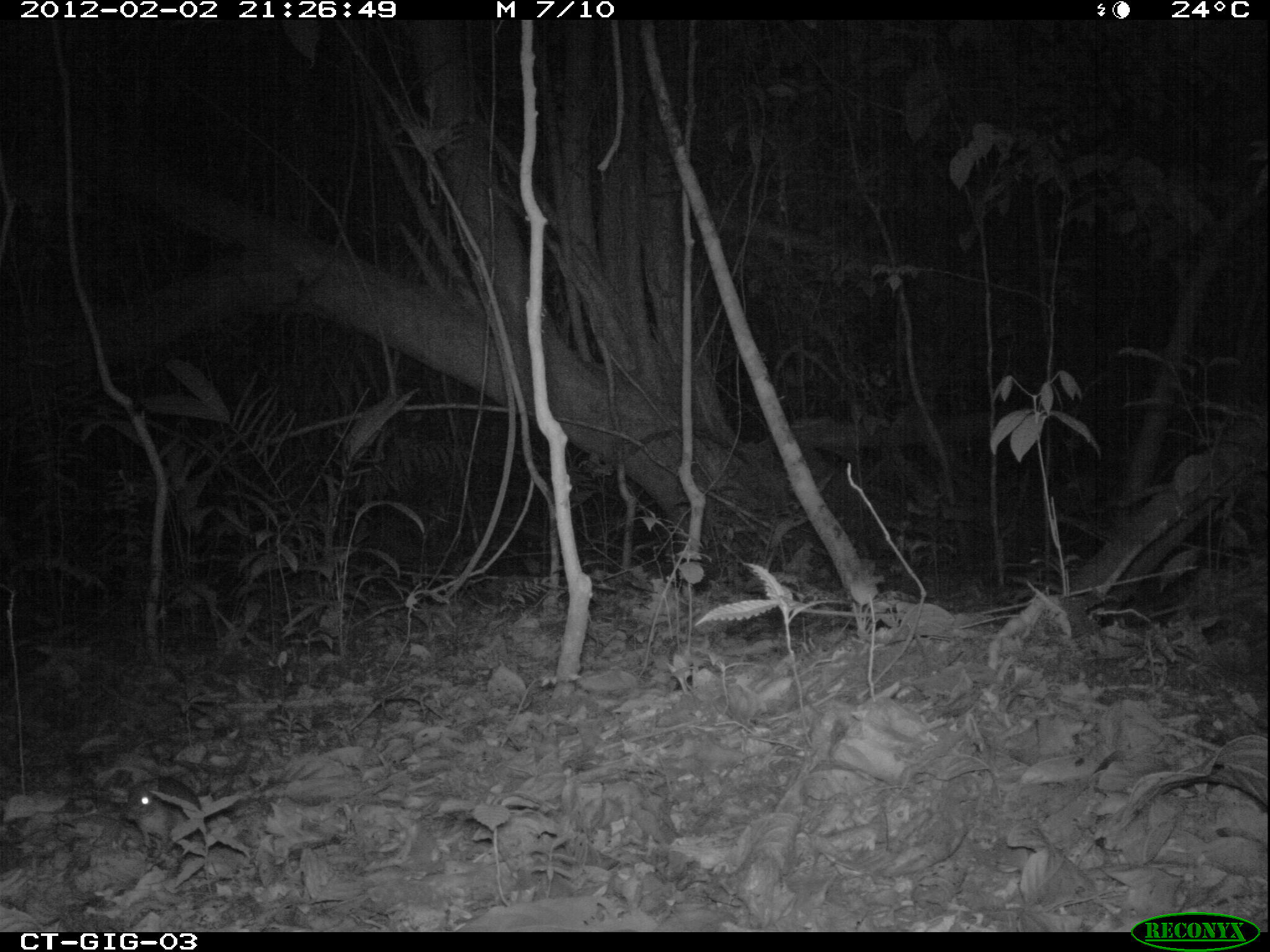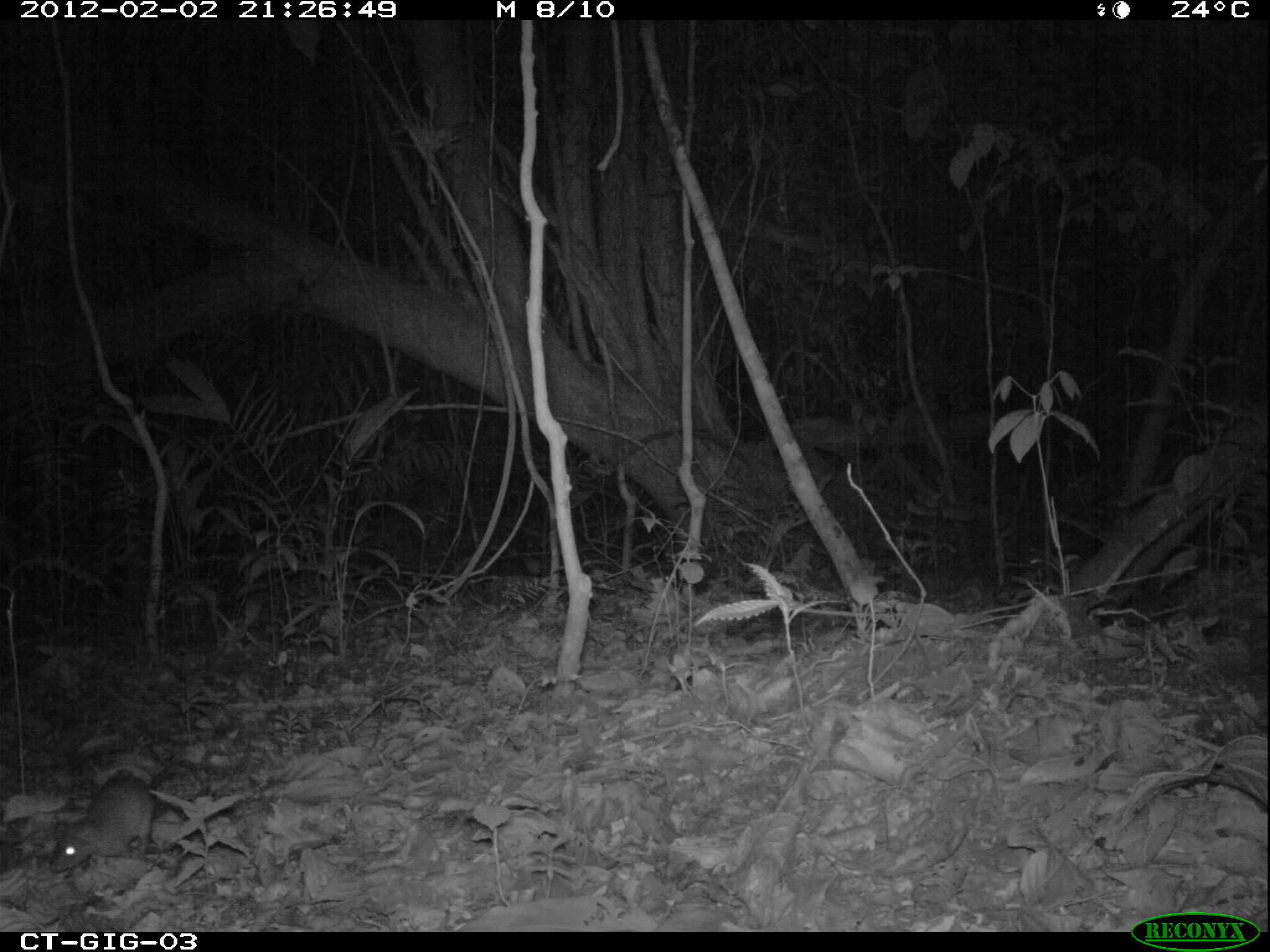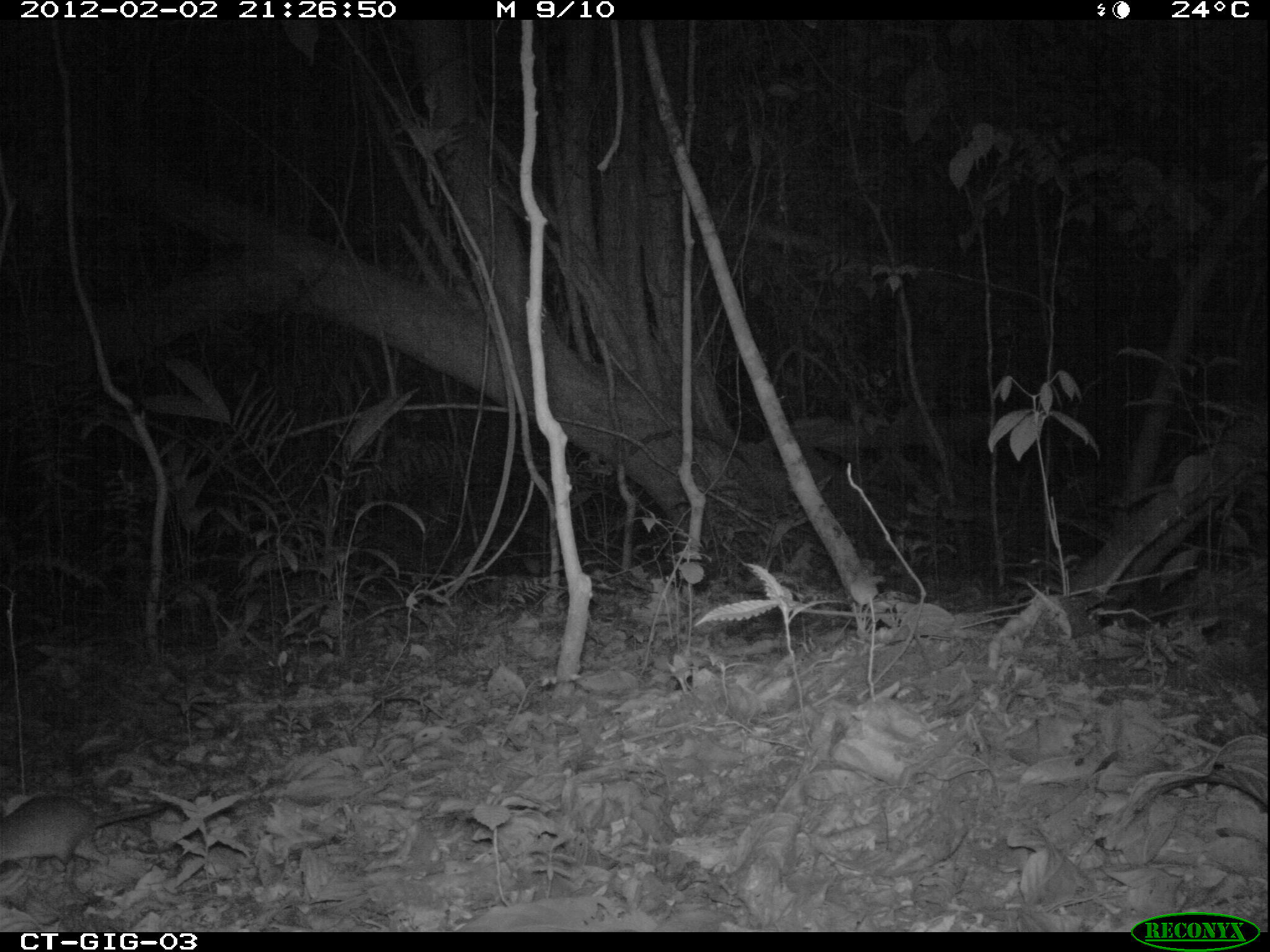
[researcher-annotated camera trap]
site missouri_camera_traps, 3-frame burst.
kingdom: Animalia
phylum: Chordata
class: Mammalia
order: Rodentia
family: Muridae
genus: Rattus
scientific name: Rattus praetor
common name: spiny rat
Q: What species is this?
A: Spiny rat (Rattus praetor).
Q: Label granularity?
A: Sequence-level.